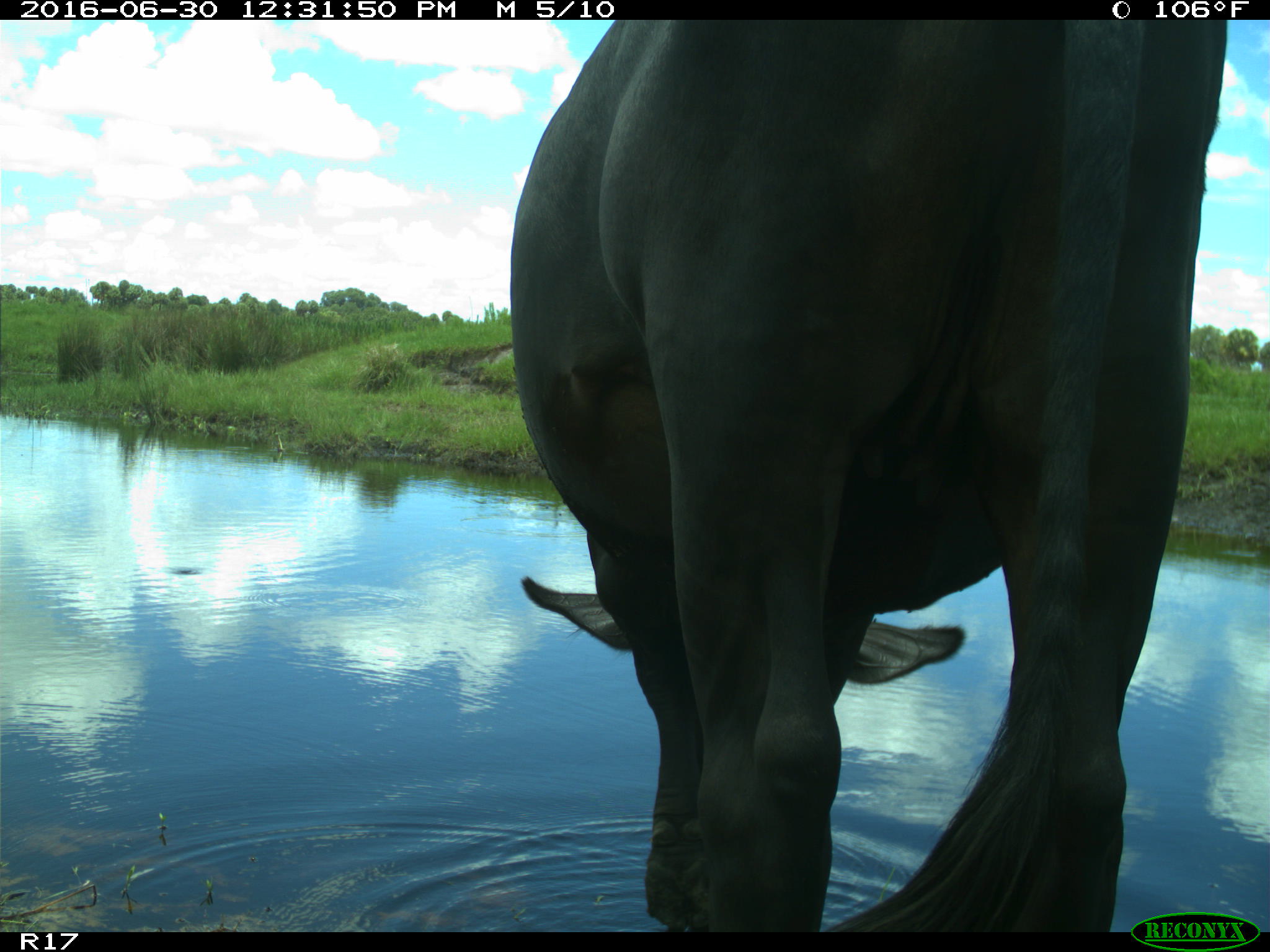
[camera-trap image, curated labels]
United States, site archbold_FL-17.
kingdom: Animalia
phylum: Chordata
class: Mammalia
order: Artiodactyla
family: Bovidae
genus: Bos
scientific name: Bos taurus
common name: domestic cow